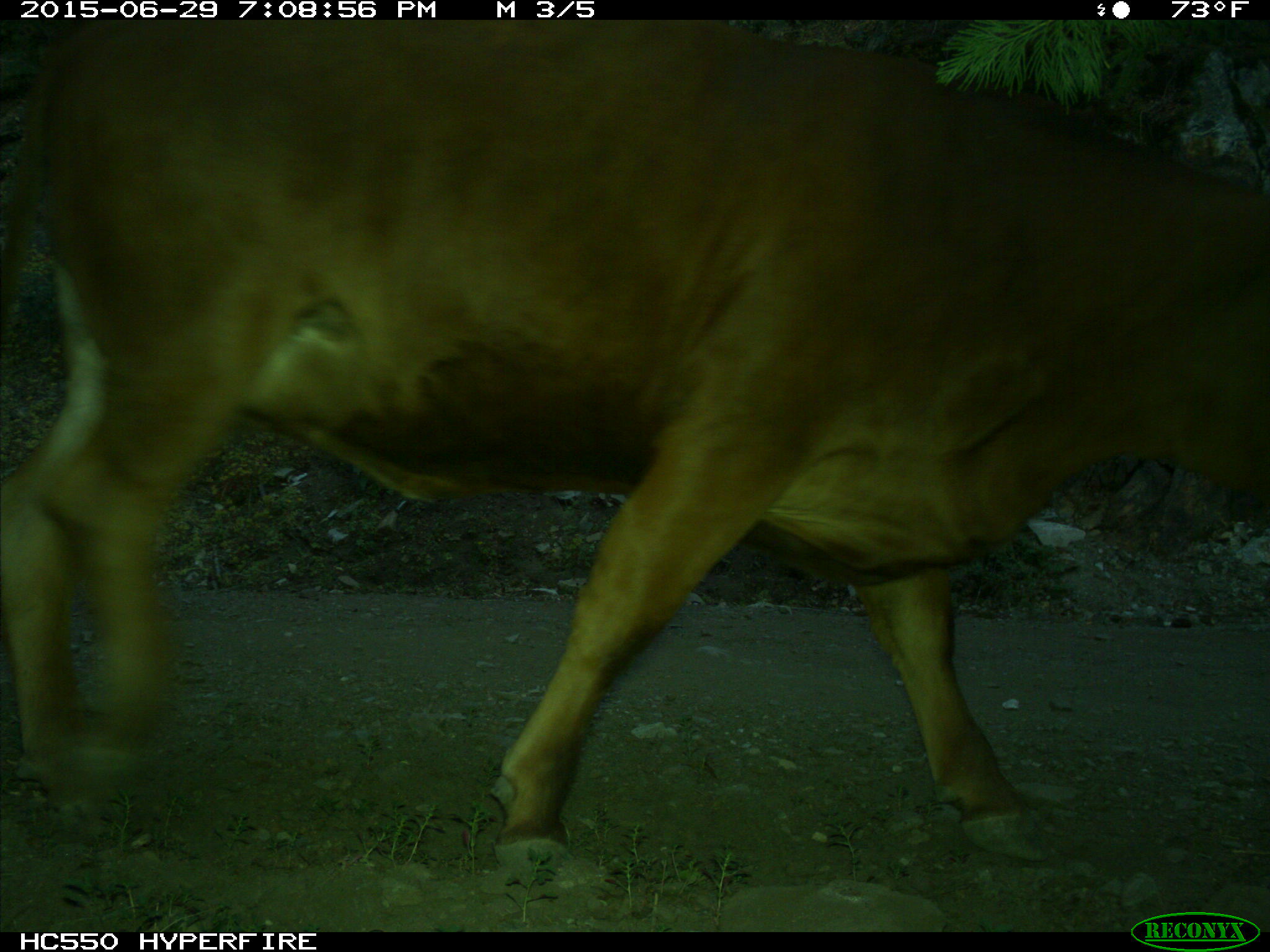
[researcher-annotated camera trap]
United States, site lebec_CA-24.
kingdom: Animalia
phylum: Chordata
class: Mammalia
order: Artiodactyla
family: Bovidae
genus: Bos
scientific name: Bos taurus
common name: domestic cow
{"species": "Bos taurus (domestic cow)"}